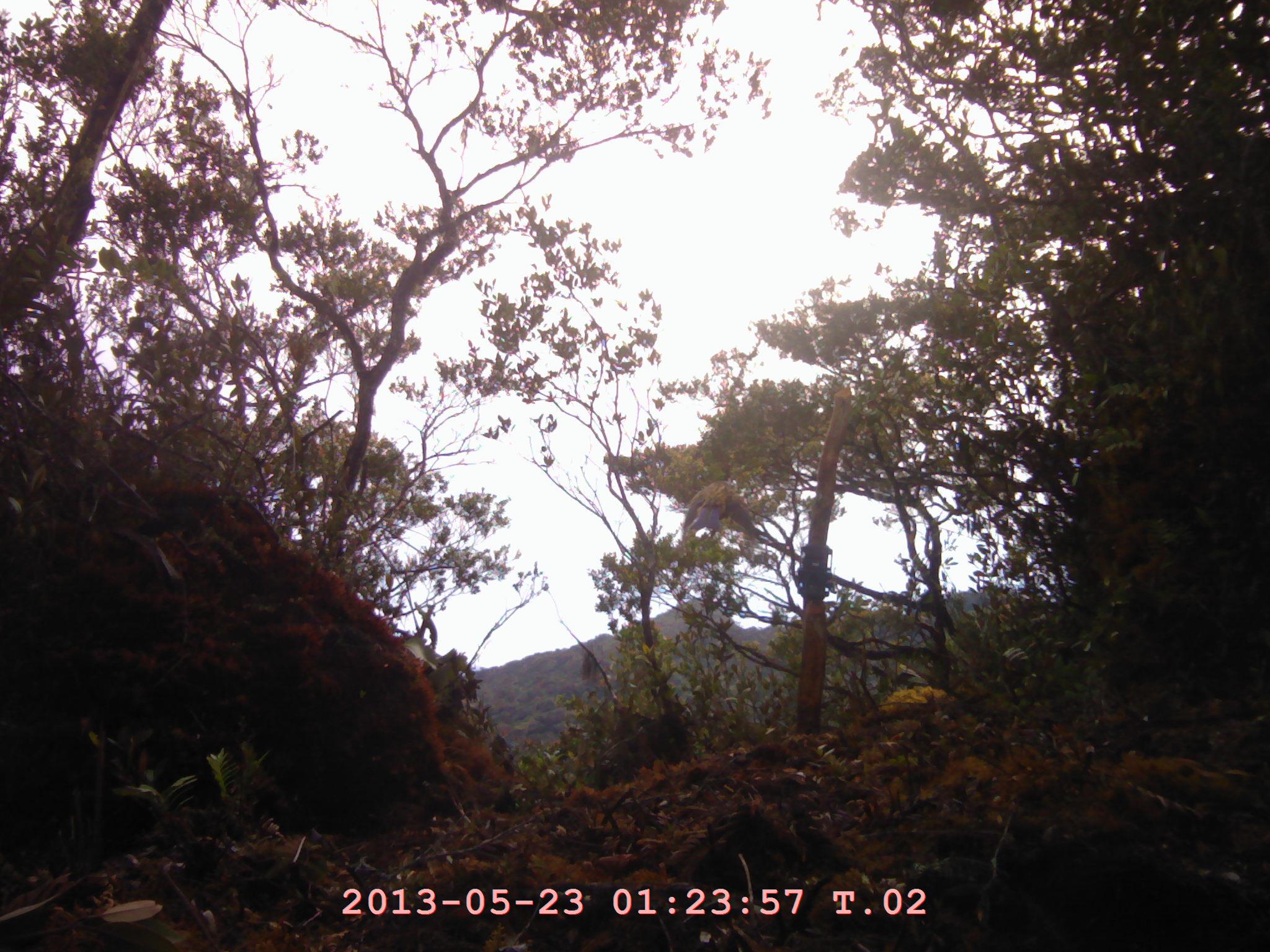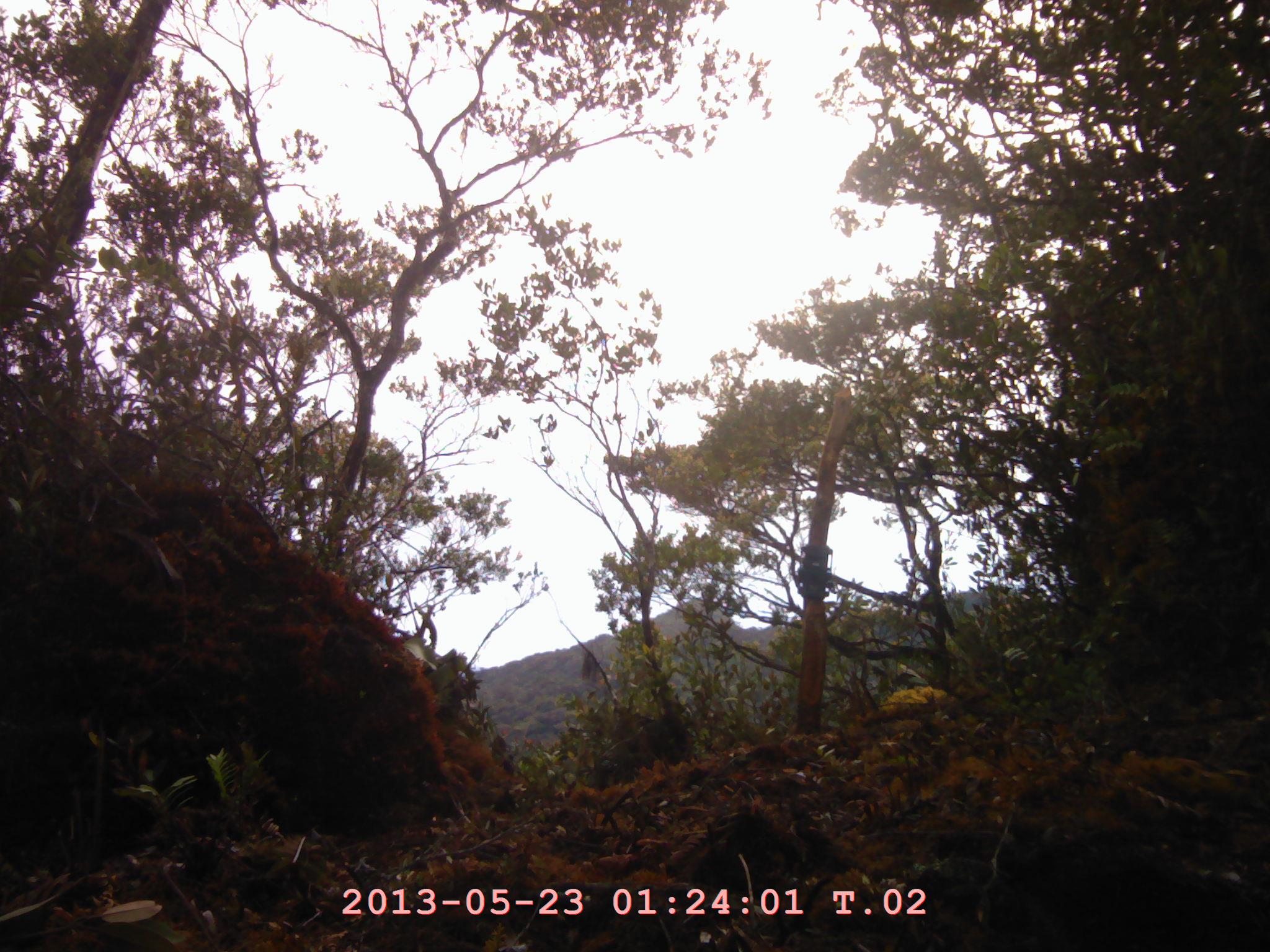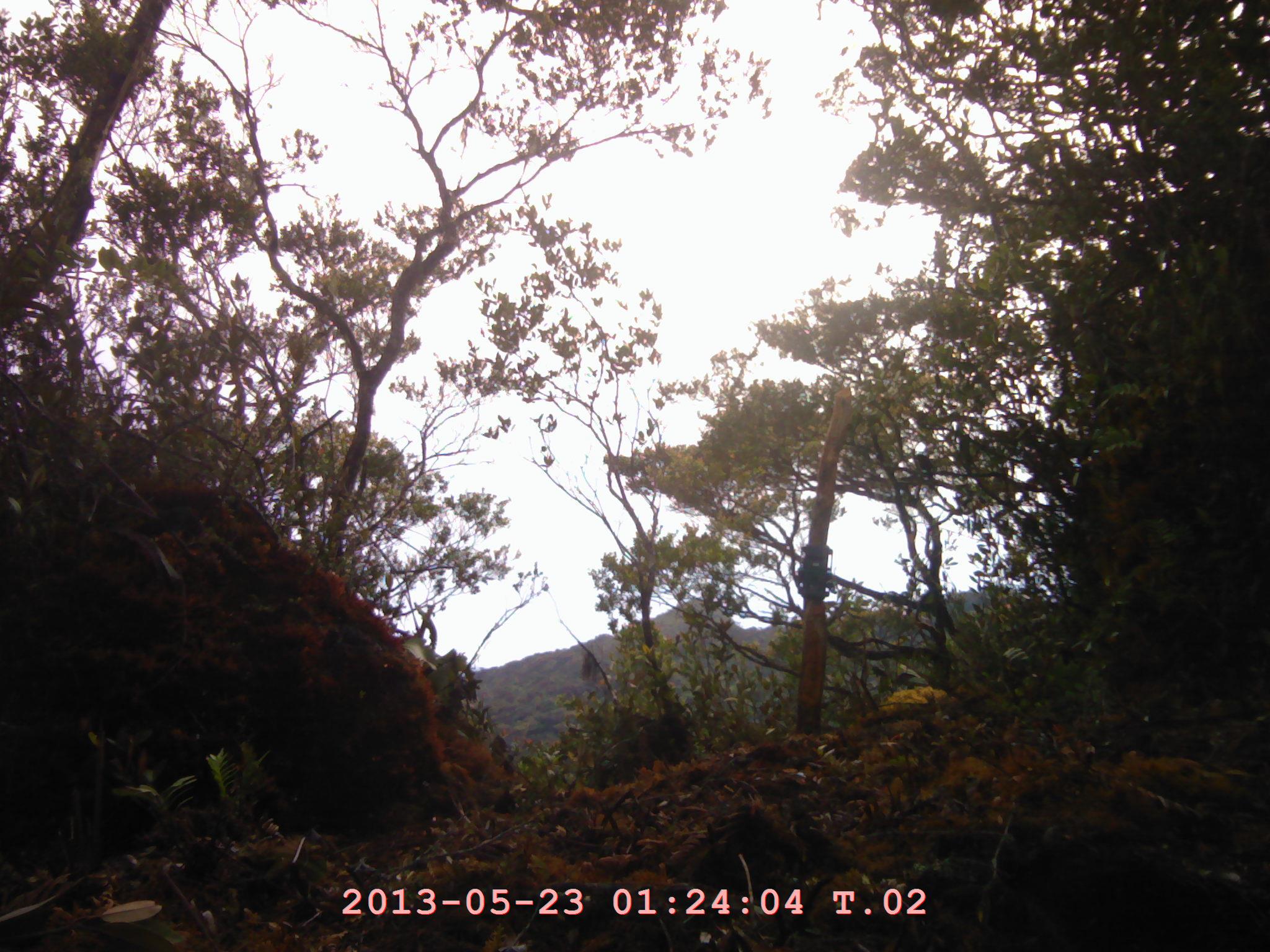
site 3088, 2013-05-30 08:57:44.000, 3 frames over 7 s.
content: unidentified animal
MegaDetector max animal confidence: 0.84